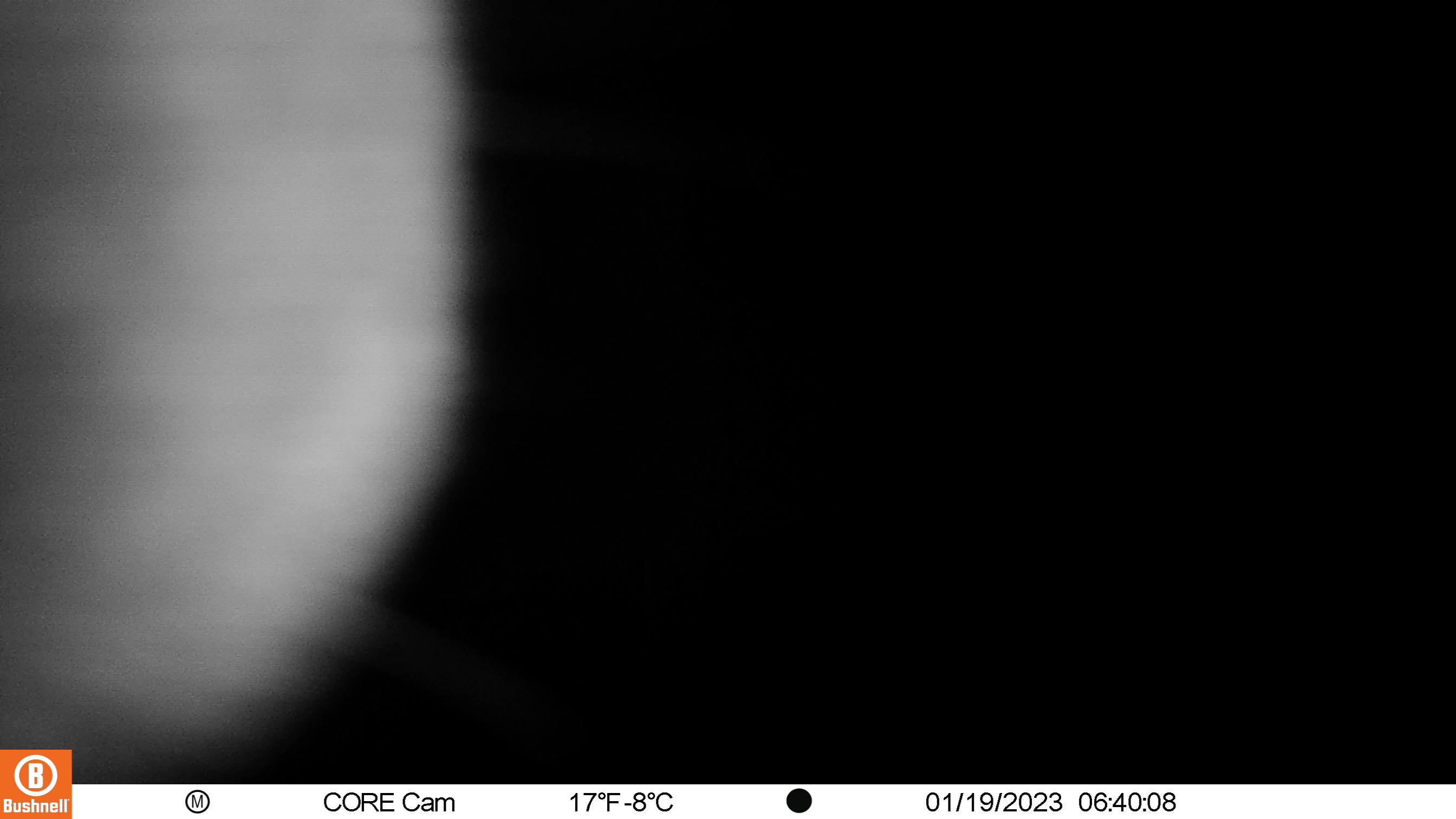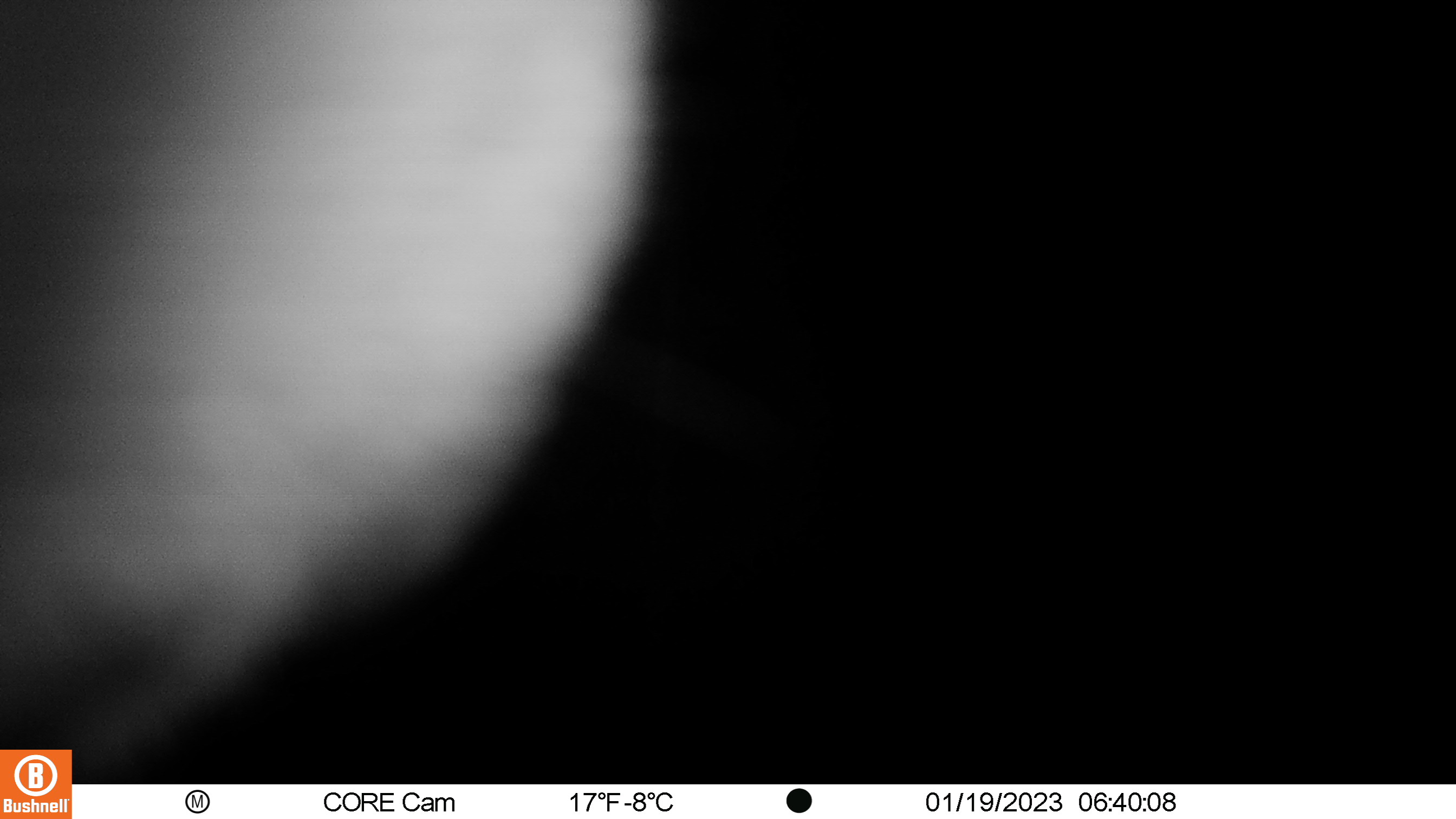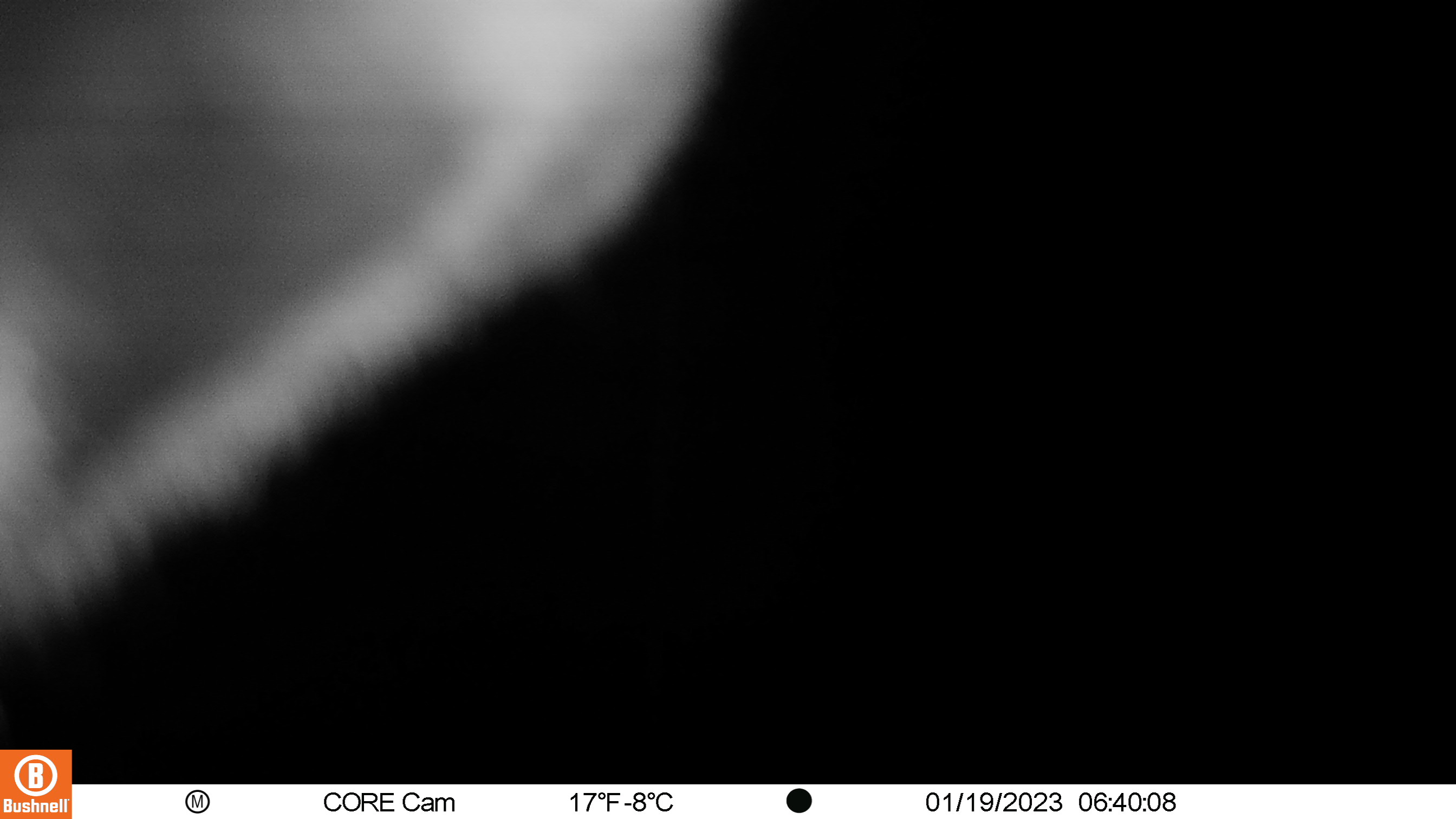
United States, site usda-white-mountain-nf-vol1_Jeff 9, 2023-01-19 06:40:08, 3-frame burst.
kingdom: Animalia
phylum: Chordata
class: Mammalia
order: Artiodactyla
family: Cervidae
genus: Odocoileus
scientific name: Odocoileus virginianus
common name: white-tailed deer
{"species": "white-tailed deer (Odocoileus virginianus)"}